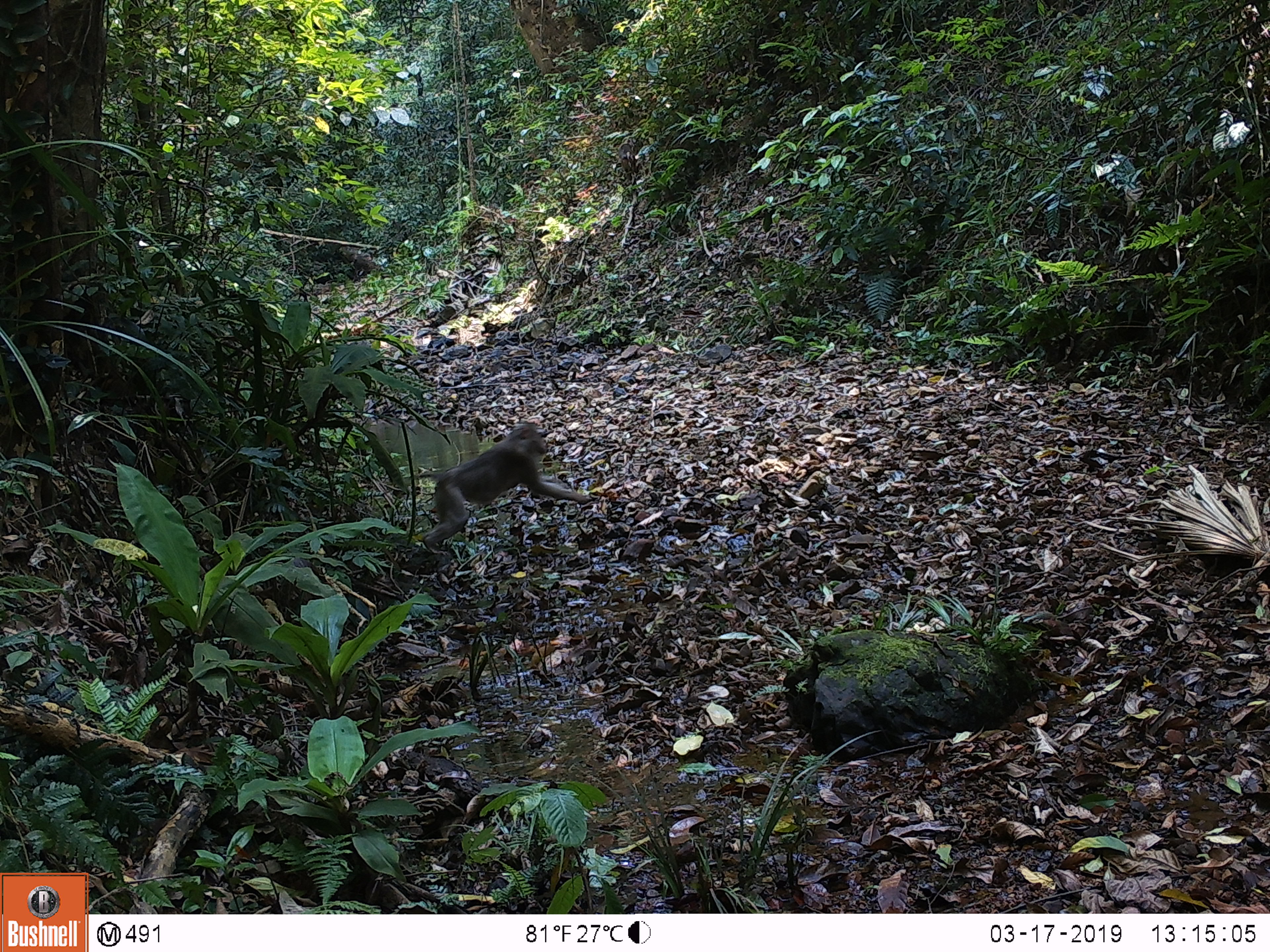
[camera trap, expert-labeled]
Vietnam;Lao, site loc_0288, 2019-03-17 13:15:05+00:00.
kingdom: Animalia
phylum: Chordata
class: Mammalia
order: Primates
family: Cercopithecidae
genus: Macaca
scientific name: Macaca nemestrina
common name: pig-tailed macaque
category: pig tailed macaque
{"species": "pig tailed macaque (pig-tailed macaque) (Macaca nemestrina)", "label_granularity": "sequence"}